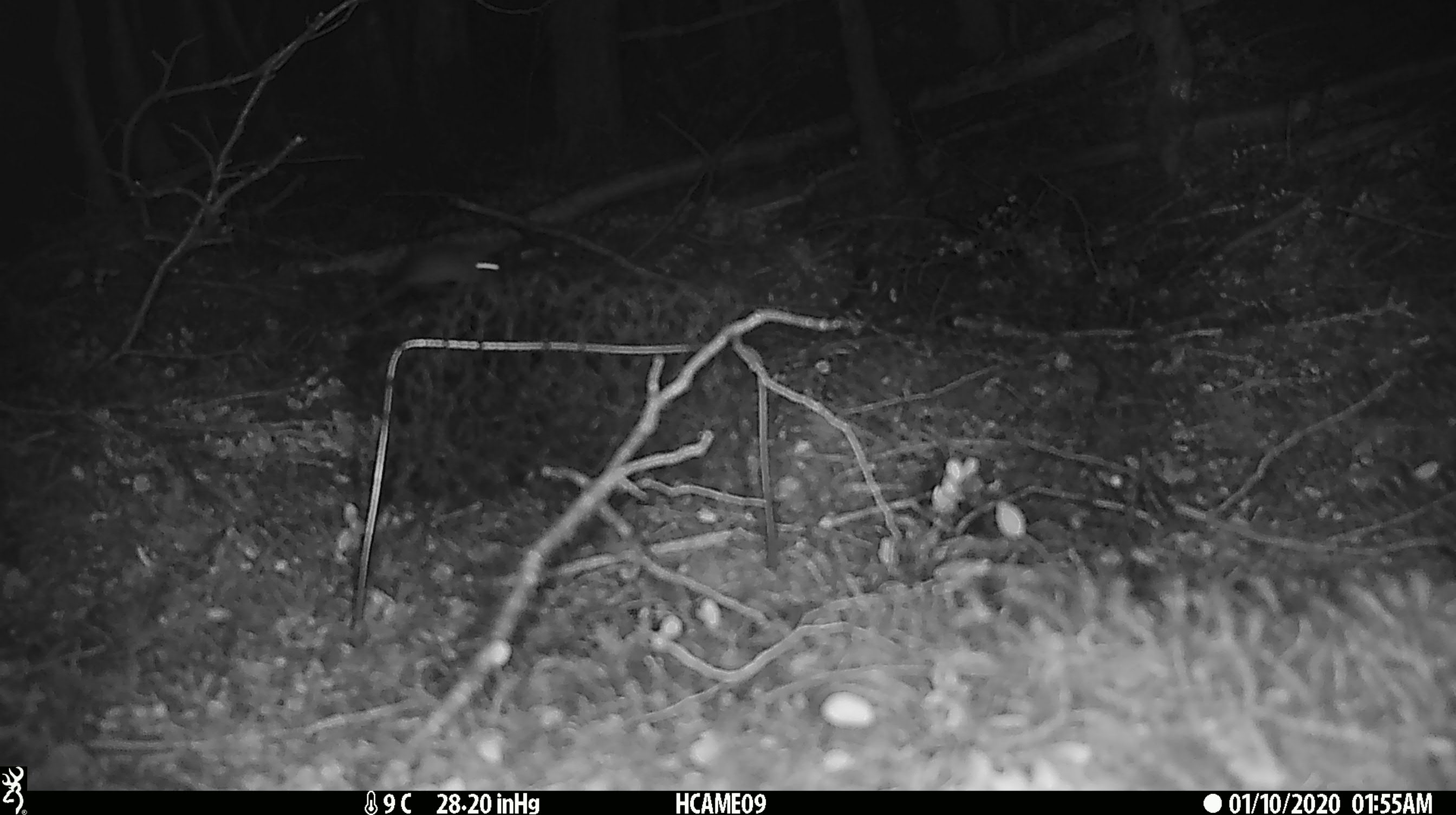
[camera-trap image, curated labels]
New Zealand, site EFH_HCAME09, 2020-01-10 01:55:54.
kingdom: Animalia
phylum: Chordata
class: Mammalia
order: Rodentia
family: Muridae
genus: Mus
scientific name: Mus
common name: mouse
Mouse (Mus).